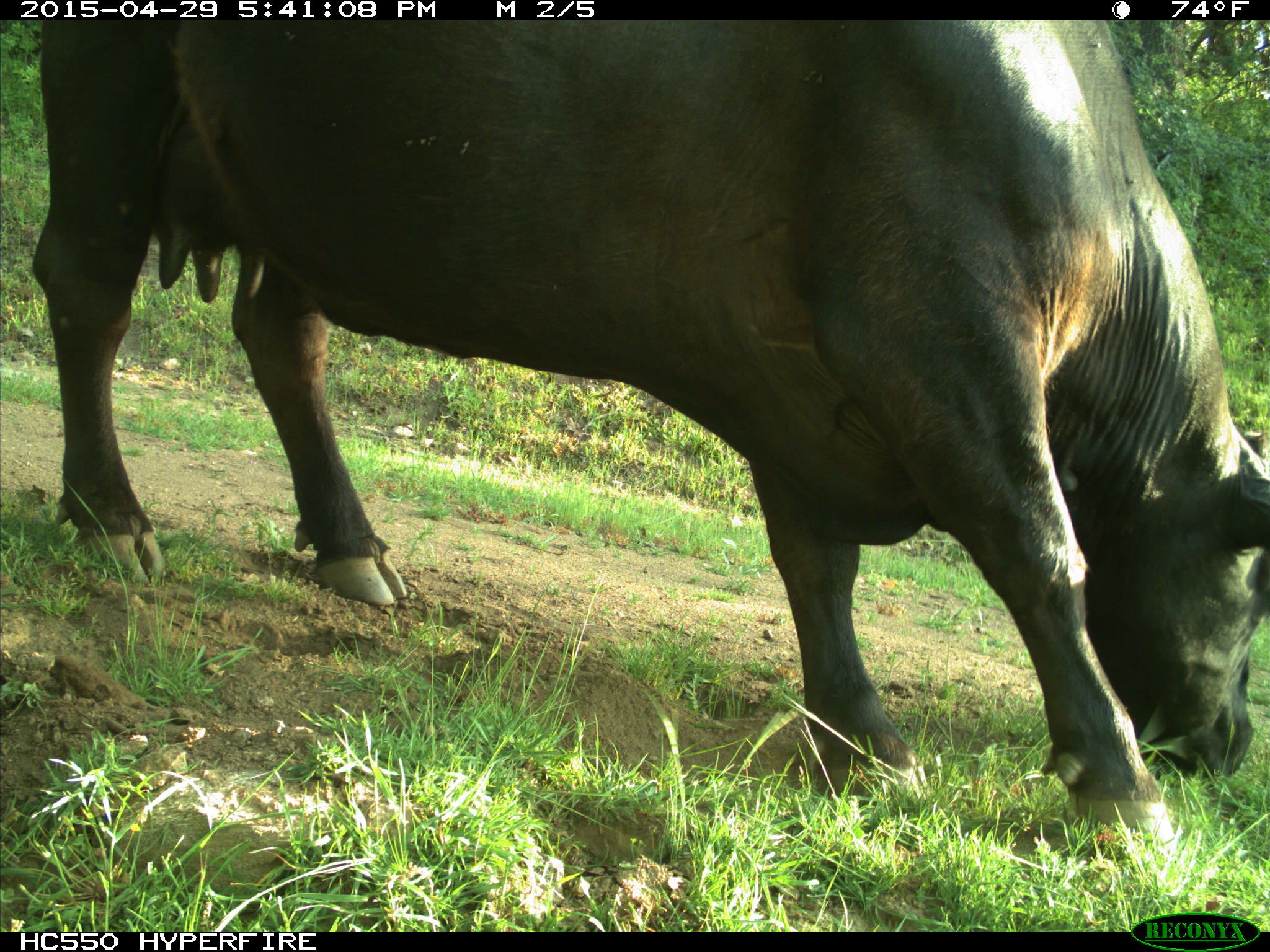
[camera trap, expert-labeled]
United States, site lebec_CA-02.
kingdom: Animalia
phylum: Chordata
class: Mammalia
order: Artiodactyla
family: Bovidae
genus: Bos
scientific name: Bos taurus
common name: domestic cow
Bos taurus (domestic cow).